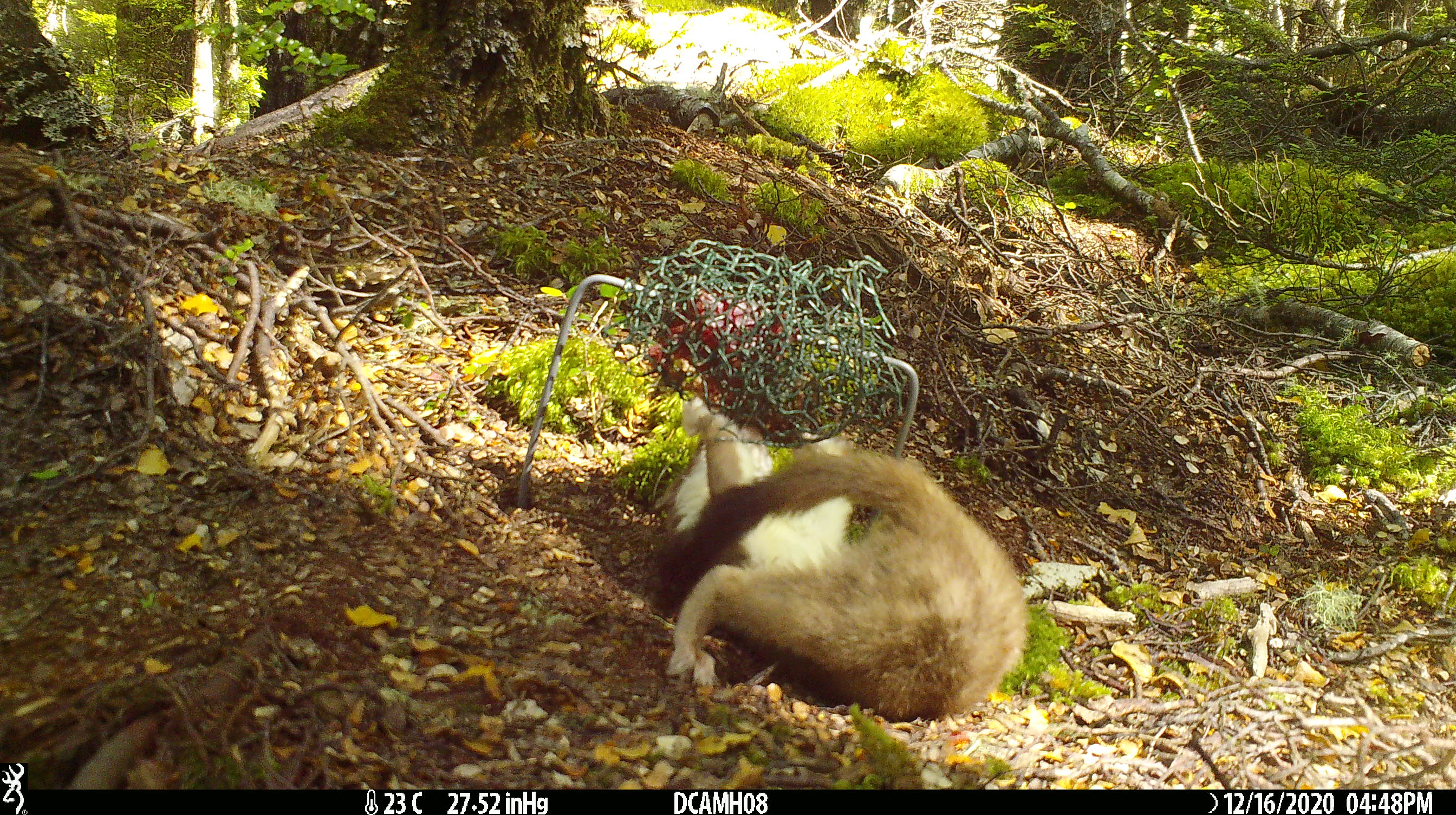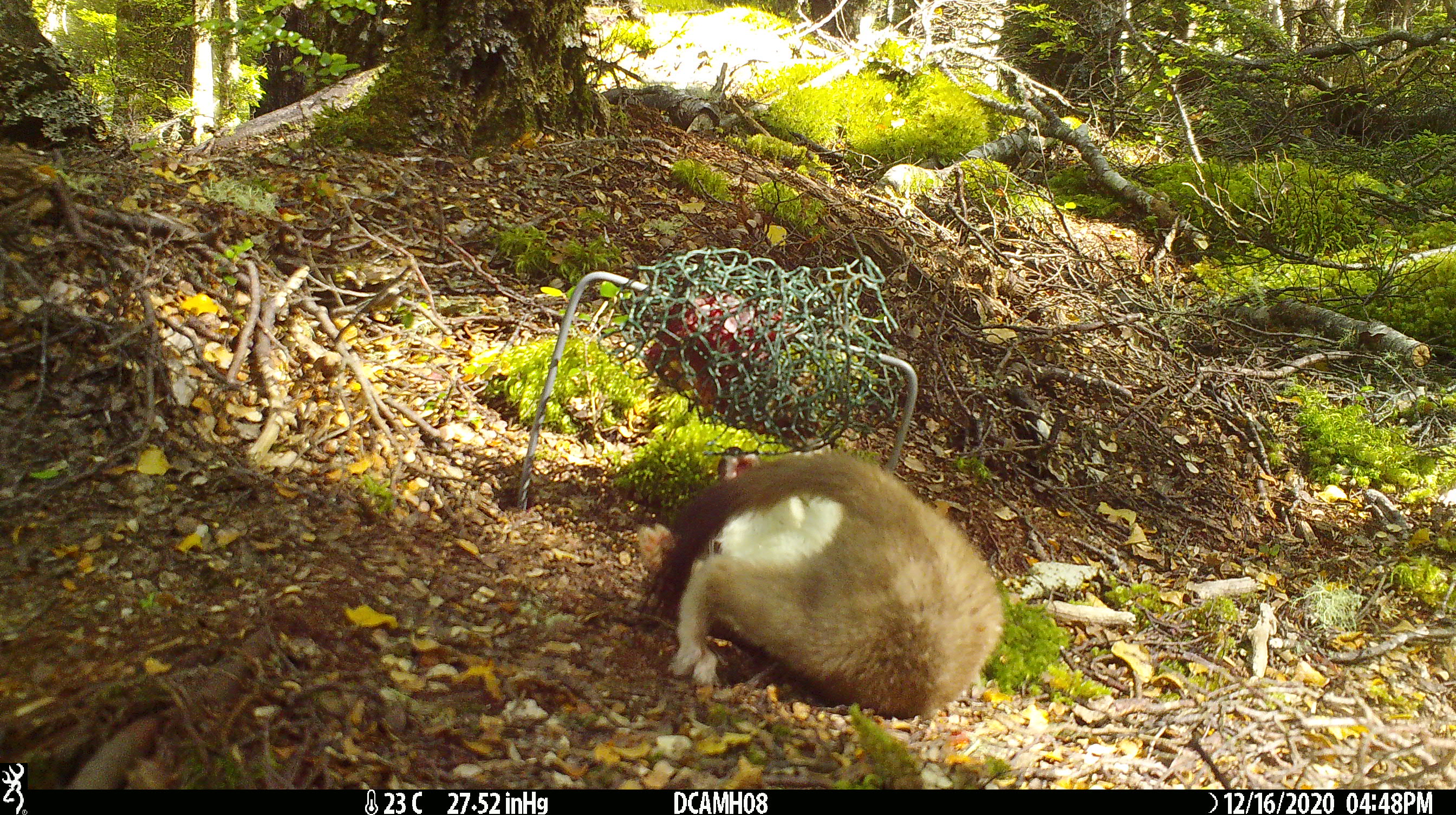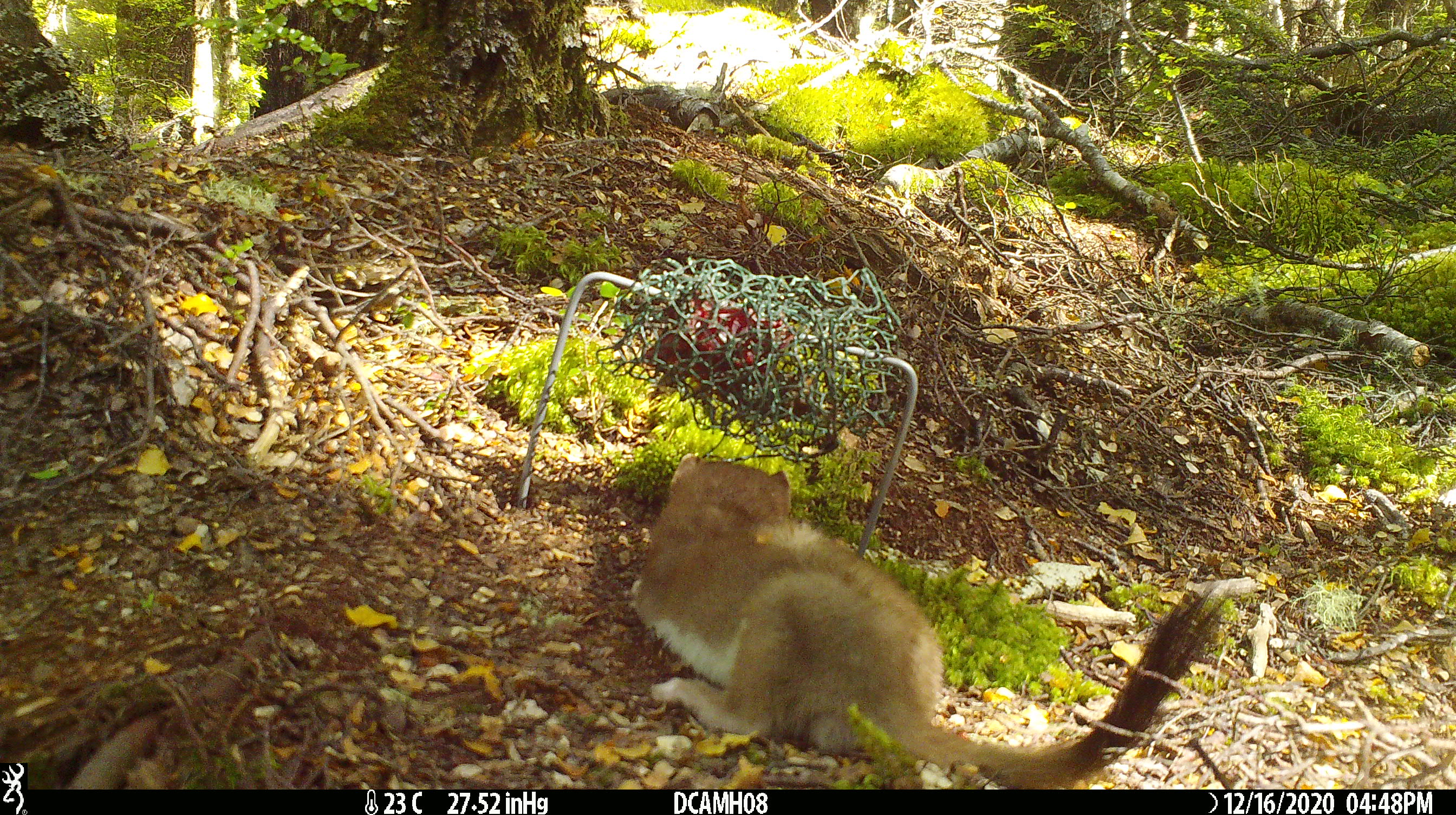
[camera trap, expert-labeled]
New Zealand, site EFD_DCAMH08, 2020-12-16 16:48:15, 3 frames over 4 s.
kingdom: Animalia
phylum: Chordata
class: Mammalia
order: Carnivora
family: Mustelidae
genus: Mustela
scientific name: Mustela erminea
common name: stoat